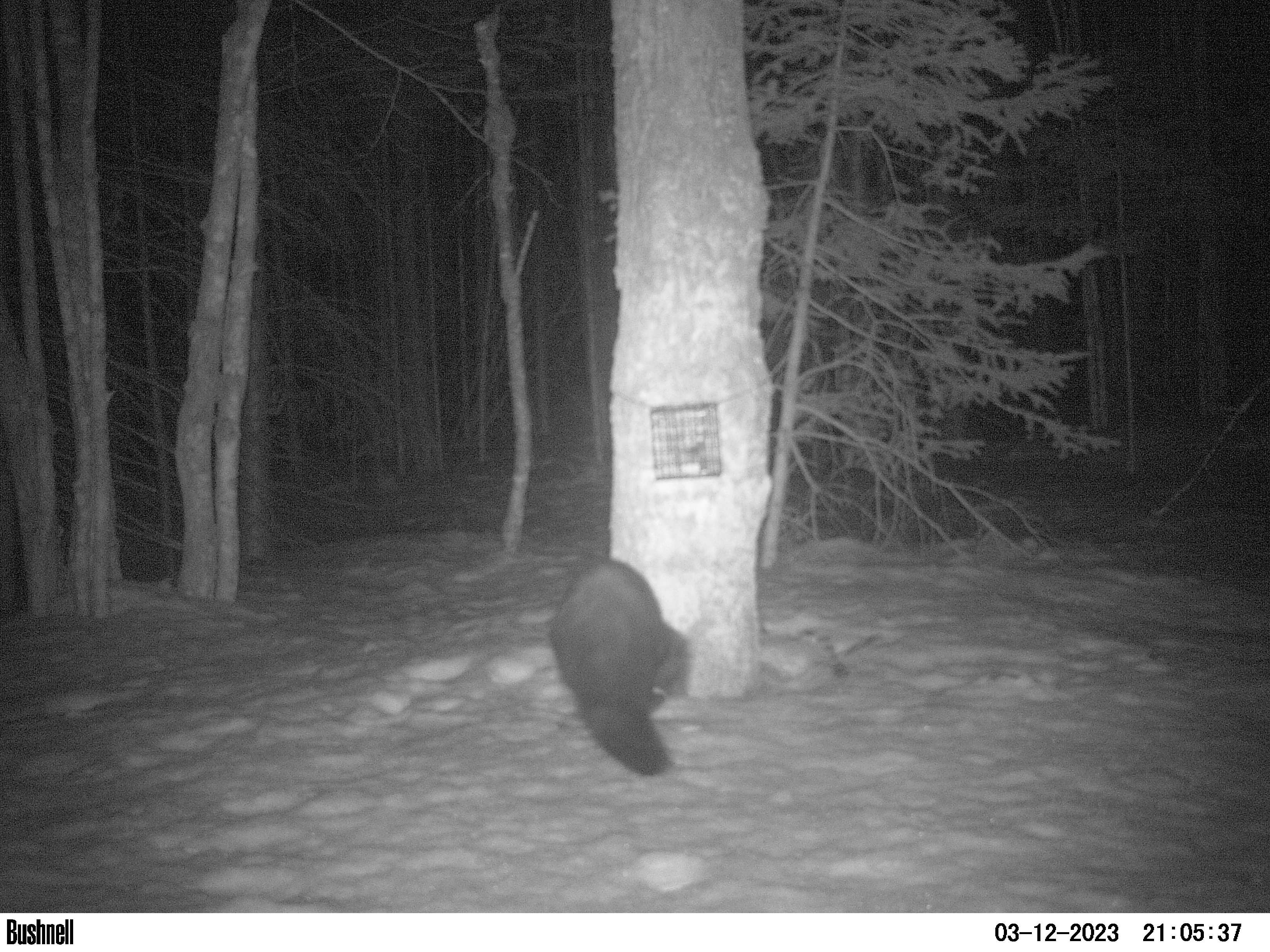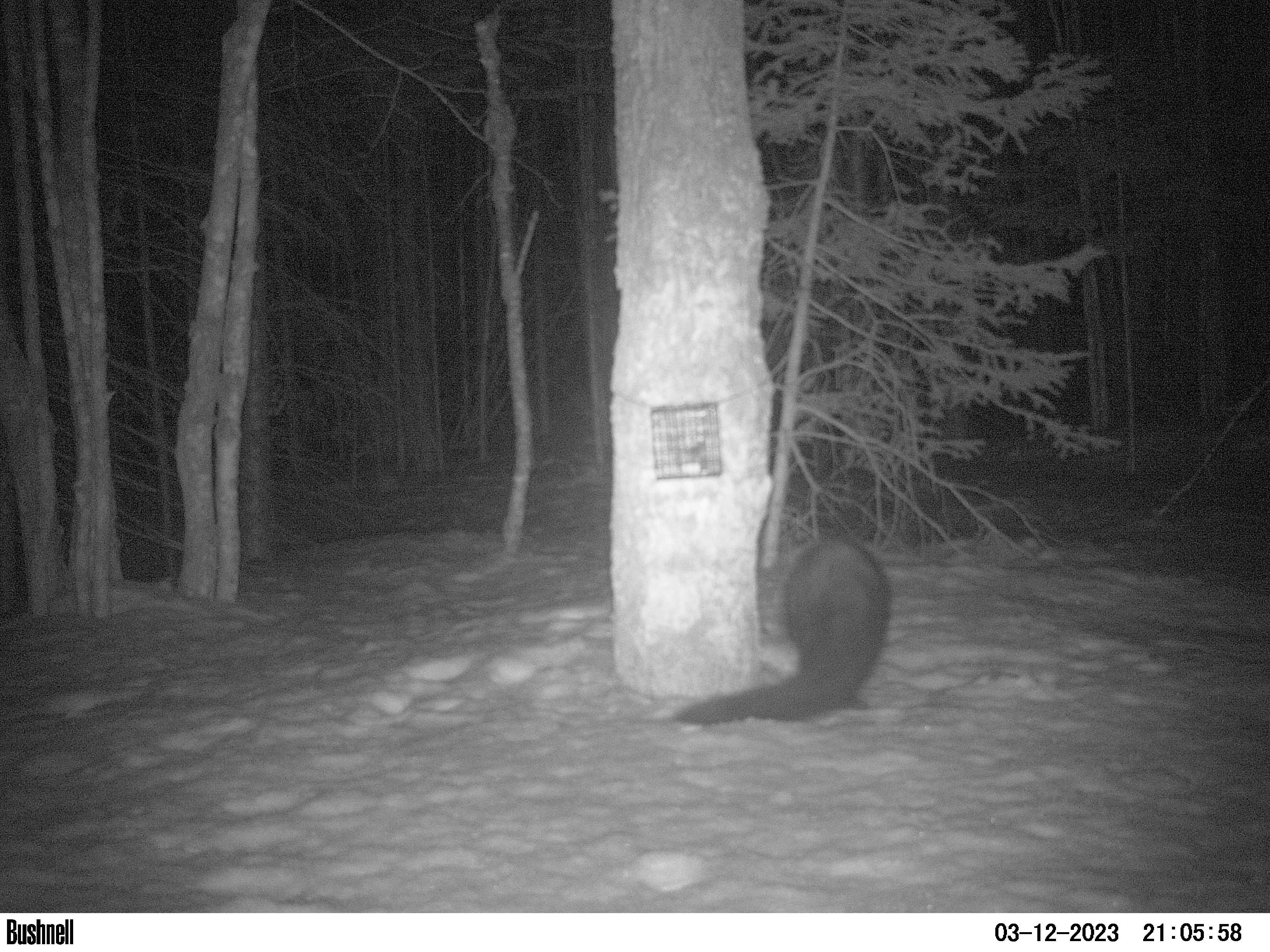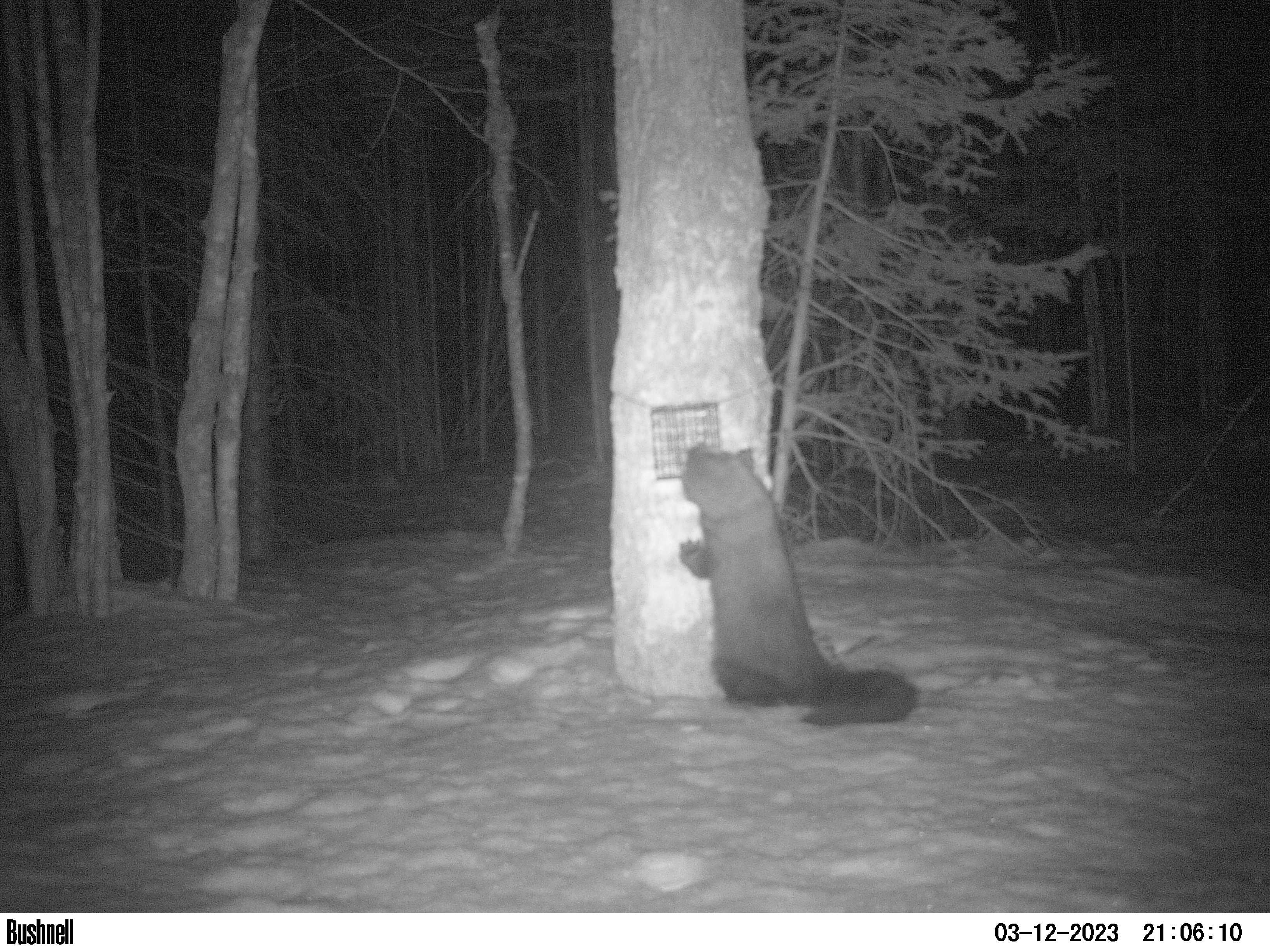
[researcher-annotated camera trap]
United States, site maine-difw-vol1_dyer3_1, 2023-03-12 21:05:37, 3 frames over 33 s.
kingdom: Animalia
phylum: Chordata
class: Mammalia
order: Carnivora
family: Mustelidae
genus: Pekania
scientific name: Pekania pennanti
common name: fisher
Fisher (Pekania pennanti).